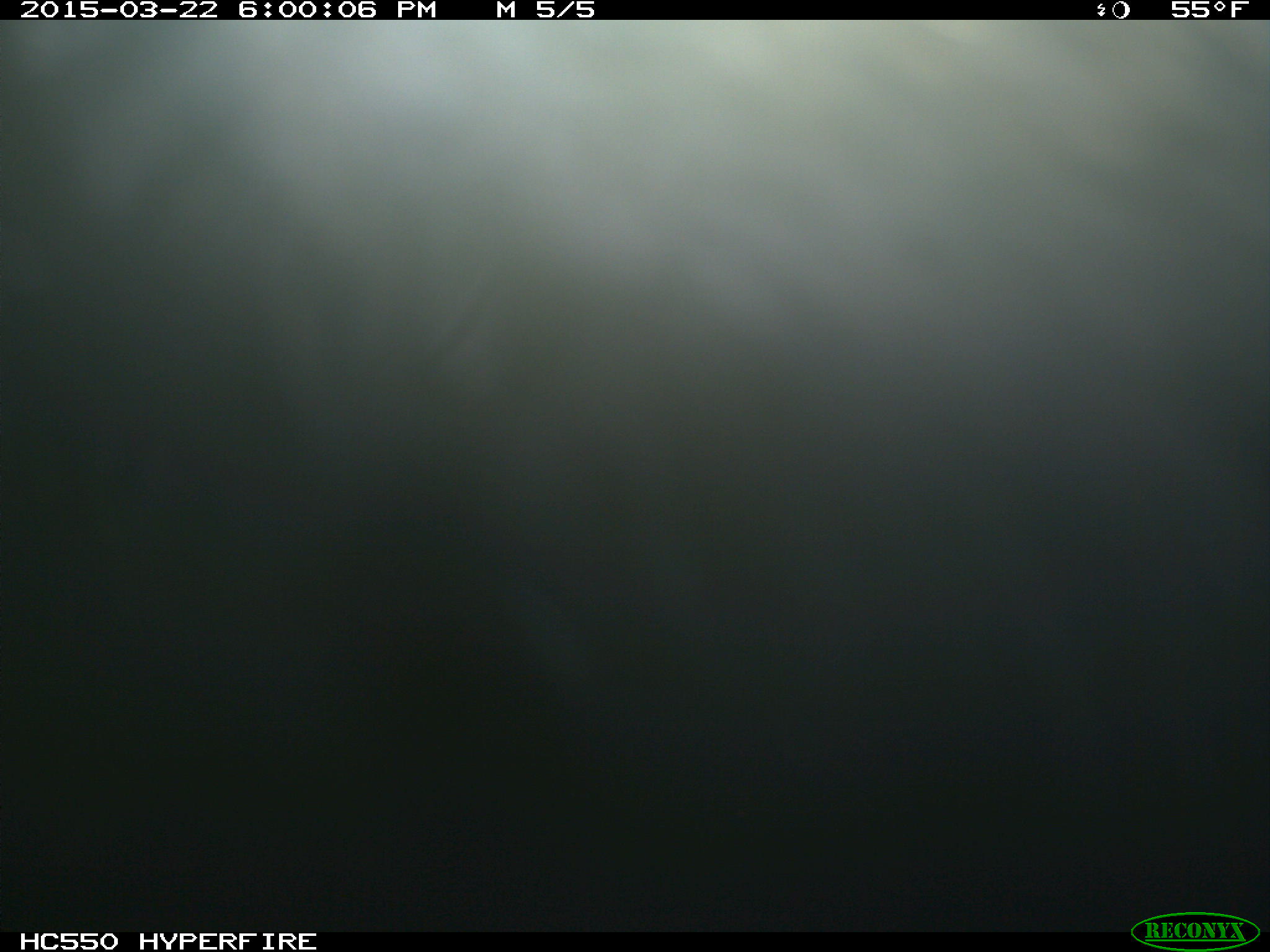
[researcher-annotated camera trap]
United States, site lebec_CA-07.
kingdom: Animalia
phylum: Chordata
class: Mammalia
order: Artiodactyla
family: Bovidae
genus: Bos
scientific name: Bos taurus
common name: domestic cow